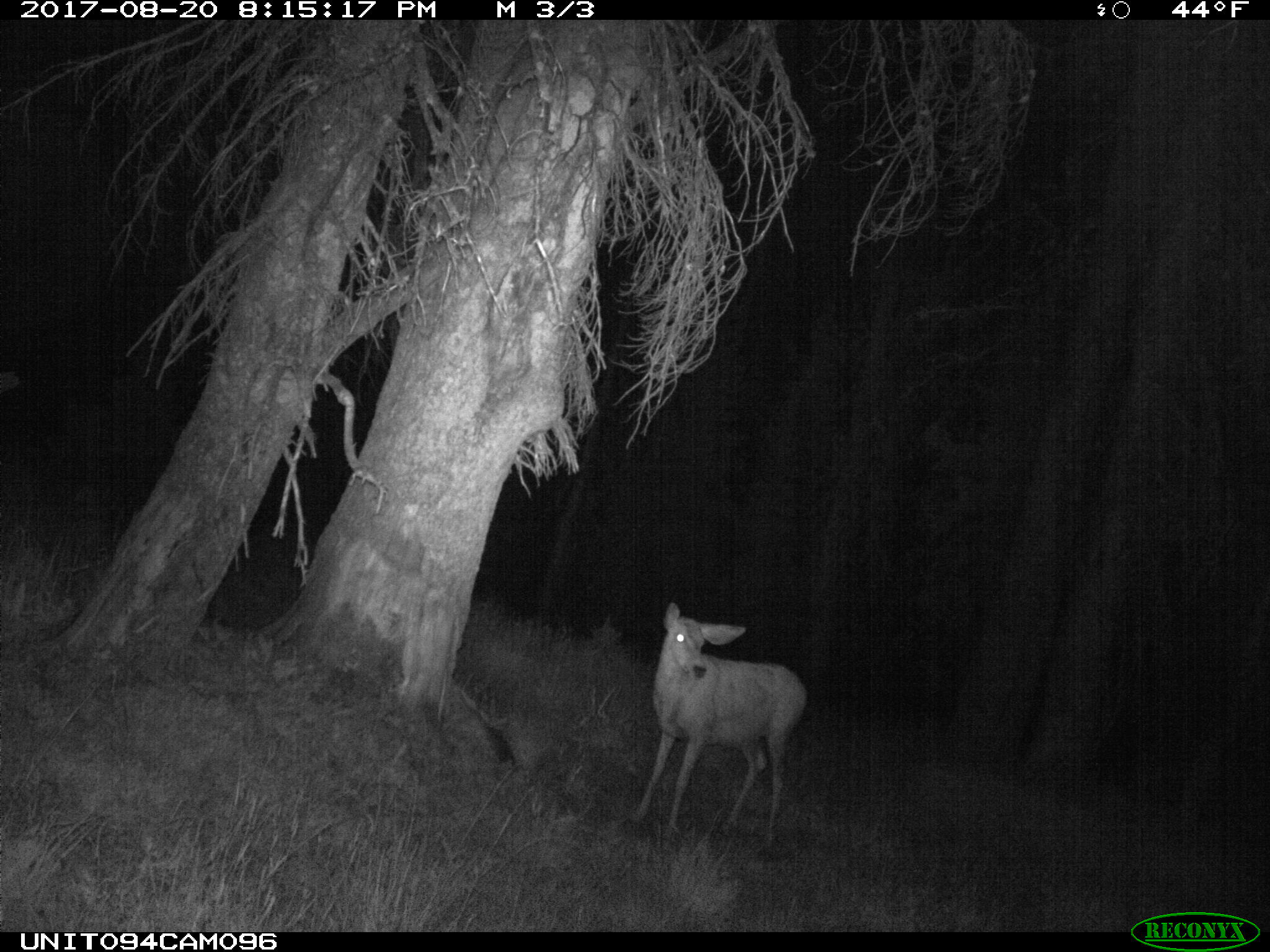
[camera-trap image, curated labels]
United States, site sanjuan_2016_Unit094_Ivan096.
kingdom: Animalia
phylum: Chordata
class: Mammalia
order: Artiodactyla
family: Cervidae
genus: Odocoileus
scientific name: Odocoileus hemionus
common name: mule deer